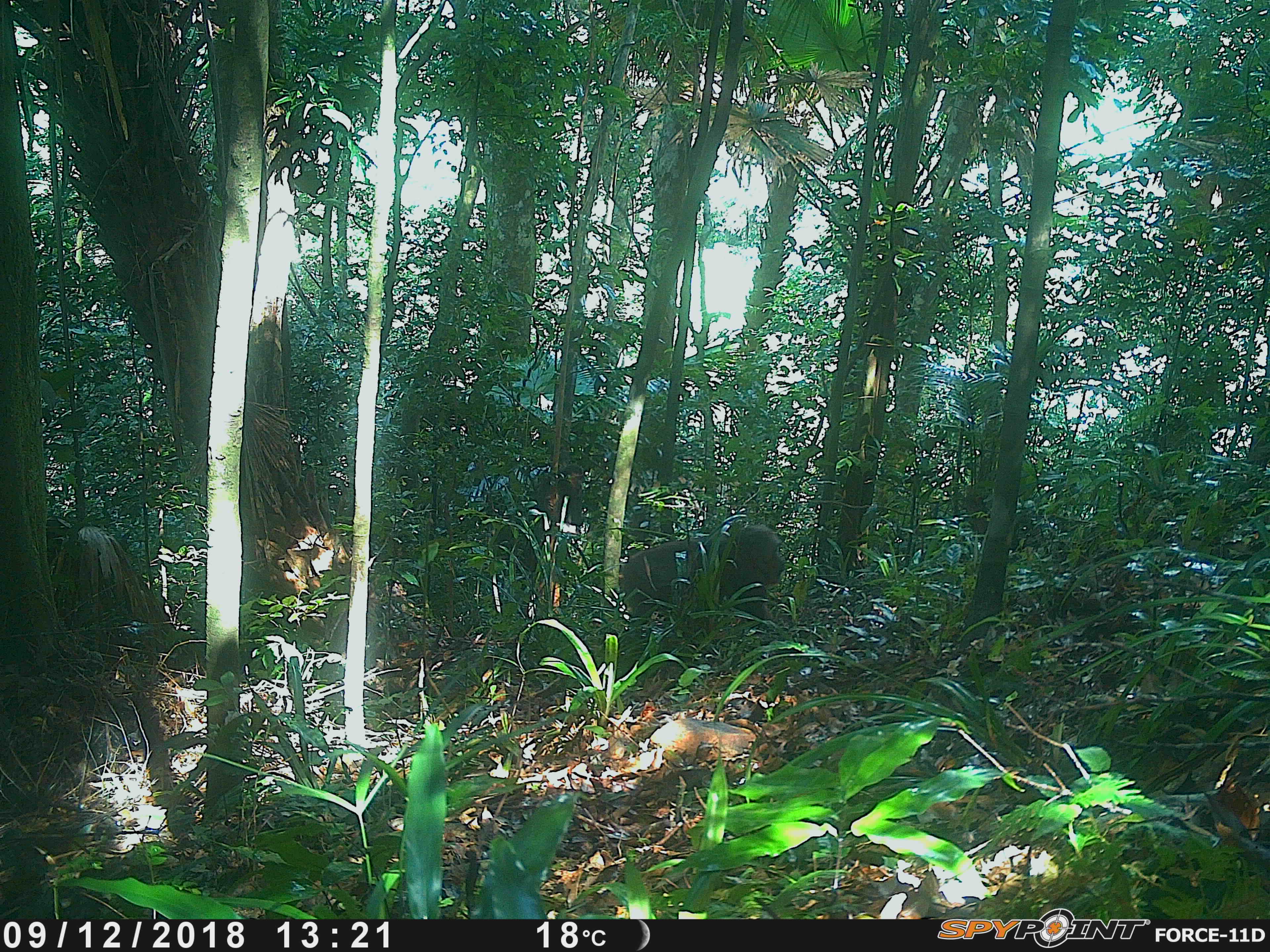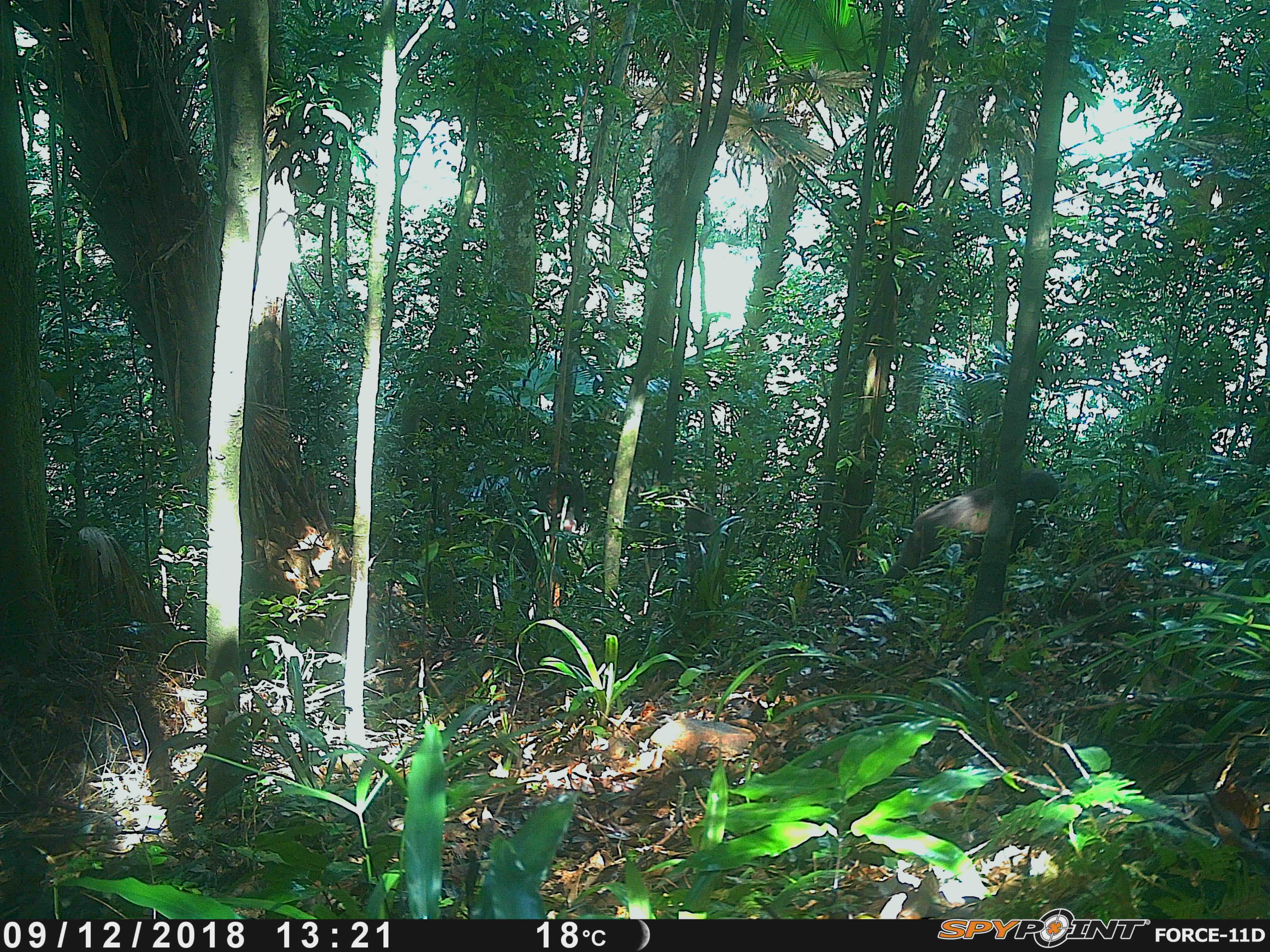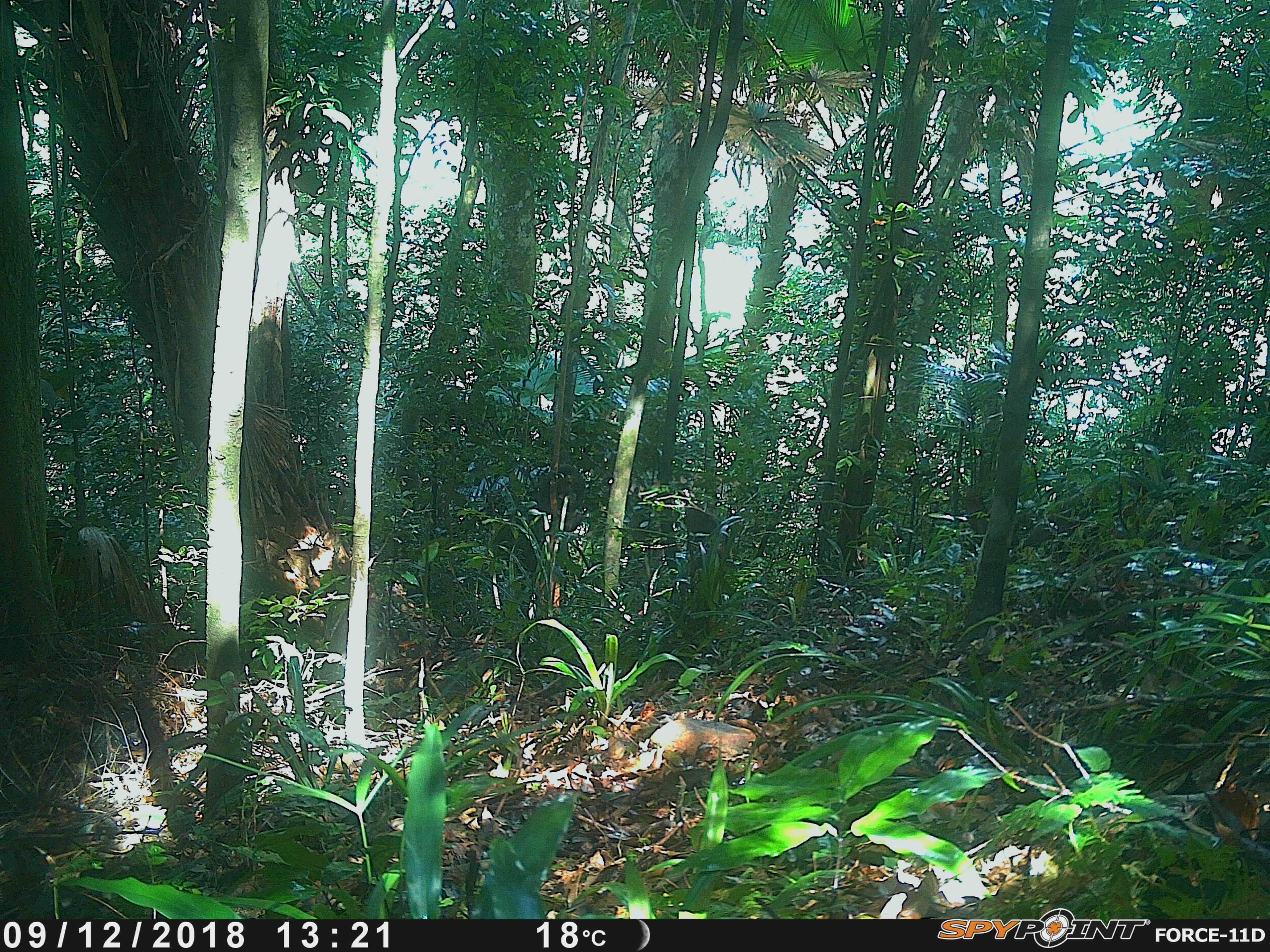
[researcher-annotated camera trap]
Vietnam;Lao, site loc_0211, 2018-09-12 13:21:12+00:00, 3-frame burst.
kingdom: Animalia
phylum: Chordata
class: Mammalia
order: Primates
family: Cercopithecidae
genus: Macaca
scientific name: Macaca arctoides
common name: stump-tailed macaque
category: stump tailed macaque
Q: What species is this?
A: Stump tailed macaque (stump-tailed macaque) (Macaca arctoides).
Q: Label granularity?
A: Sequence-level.